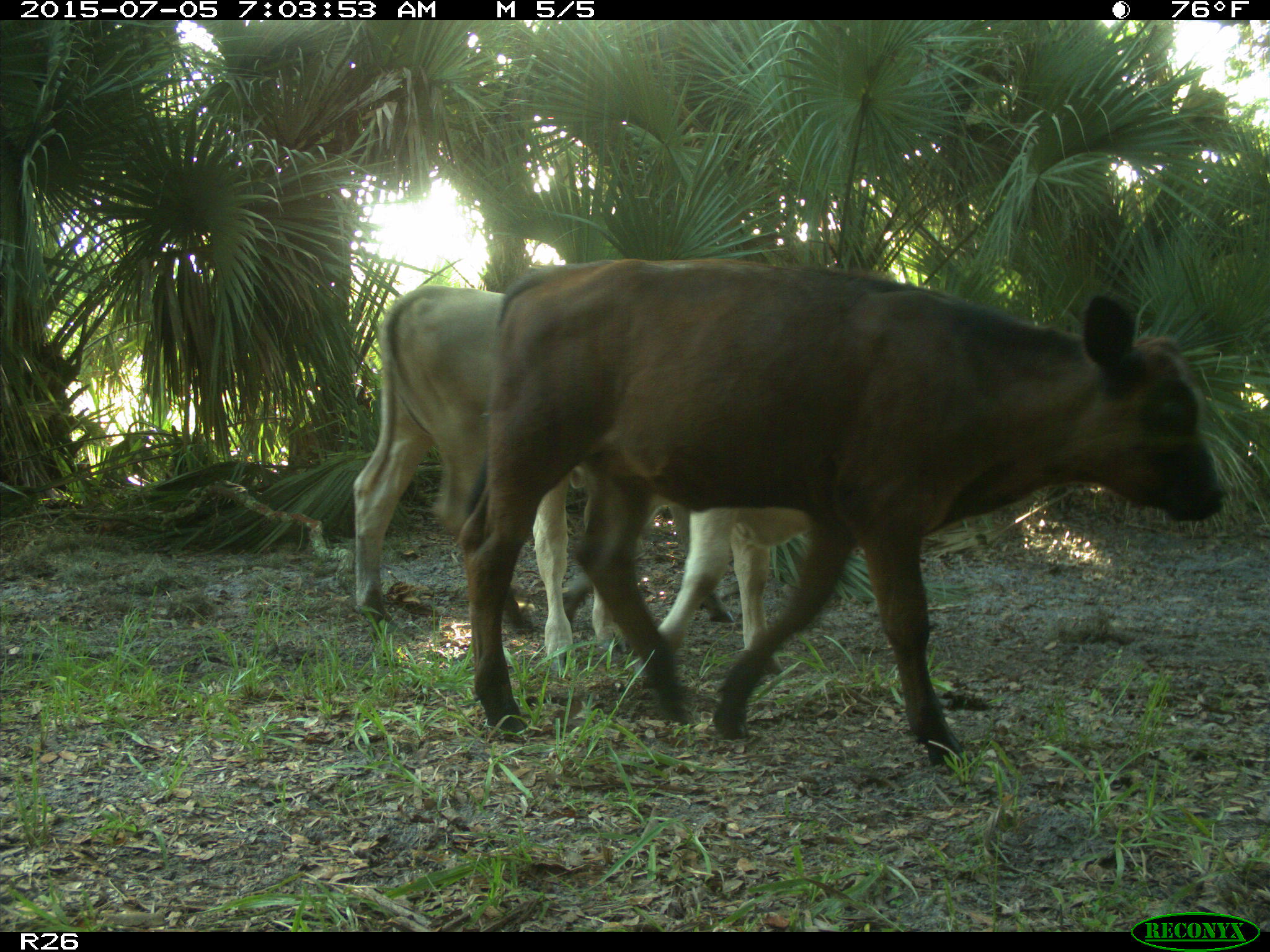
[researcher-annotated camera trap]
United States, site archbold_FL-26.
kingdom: Animalia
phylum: Chordata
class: Mammalia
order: Artiodactyla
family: Bovidae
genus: Bos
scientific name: Bos taurus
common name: domestic cow